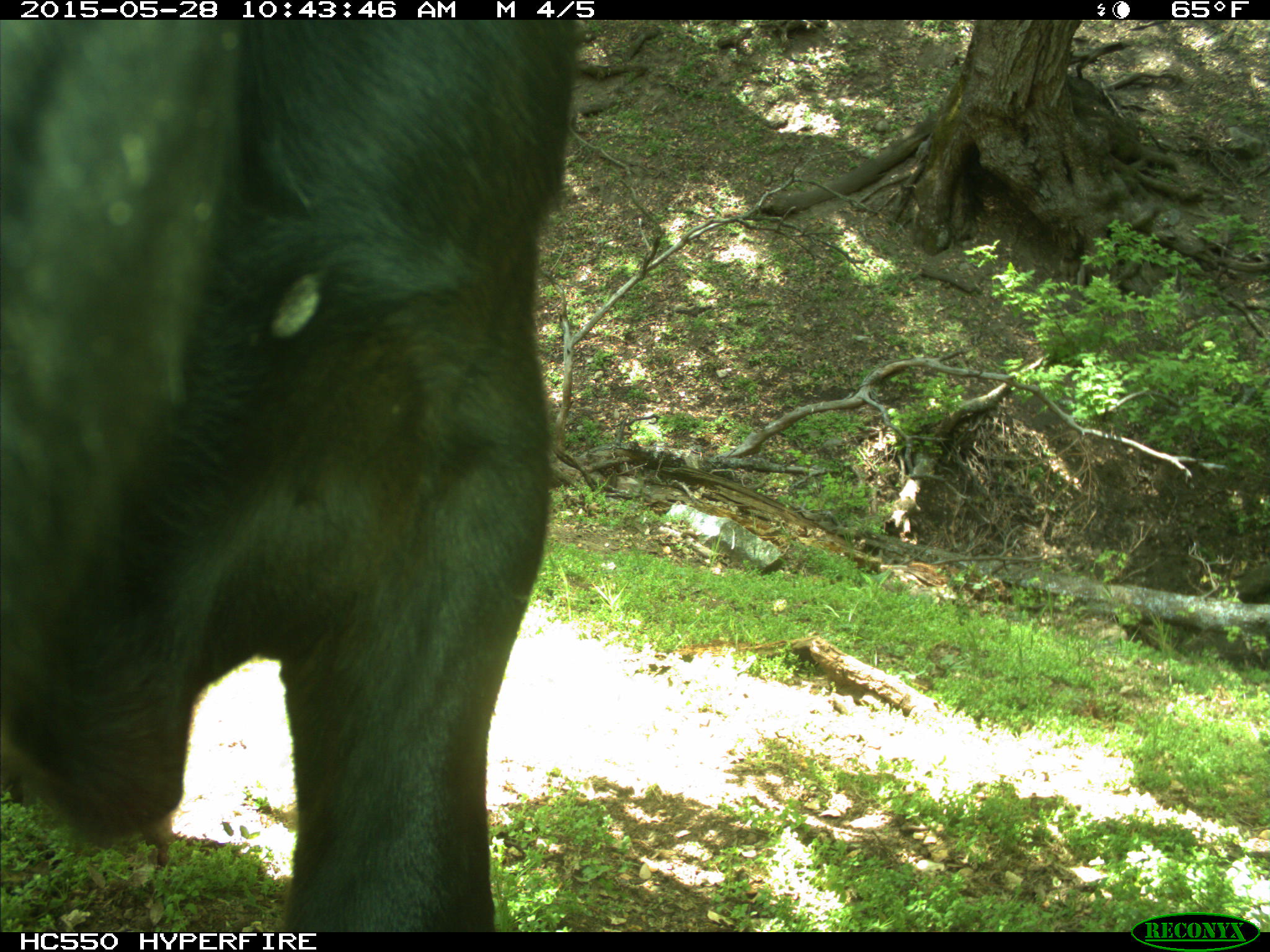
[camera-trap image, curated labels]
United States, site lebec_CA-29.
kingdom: Animalia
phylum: Chordata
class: Mammalia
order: Artiodactyla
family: Bovidae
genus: Bos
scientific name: Bos taurus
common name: domestic cow